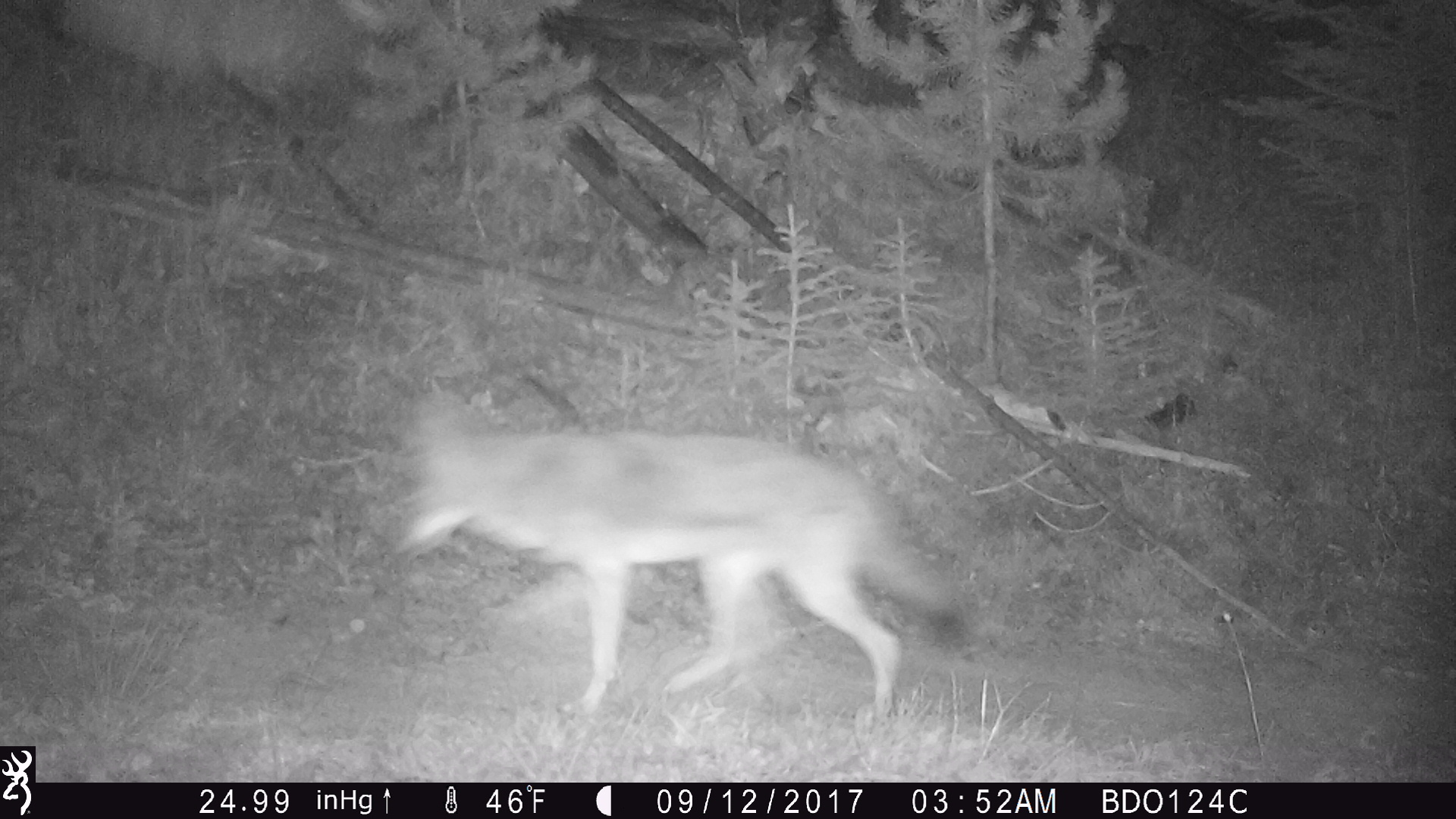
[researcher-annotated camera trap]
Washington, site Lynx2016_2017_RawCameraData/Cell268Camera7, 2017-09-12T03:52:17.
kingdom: Animalia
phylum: Chordata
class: Mammalia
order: Carnivora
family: Canidae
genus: Canis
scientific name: Canis latrans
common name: coyote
Canis latrans (coyote). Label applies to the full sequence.